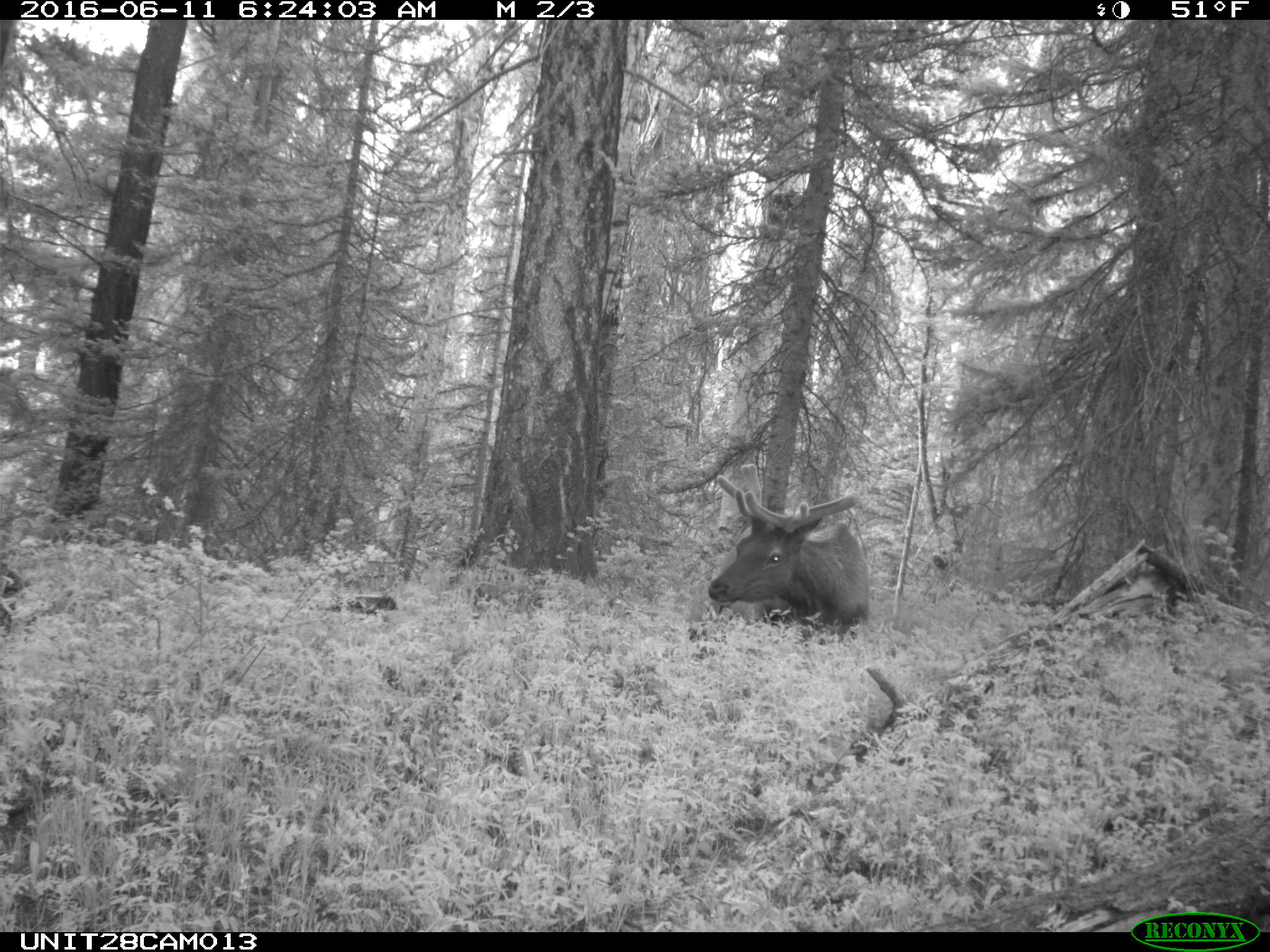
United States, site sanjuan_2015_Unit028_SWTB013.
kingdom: Animalia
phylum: Chordata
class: Mammalia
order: Artiodactyla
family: Cervidae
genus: Cervus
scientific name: Cervus elaphus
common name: red deer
Cervus elaphus (red deer).